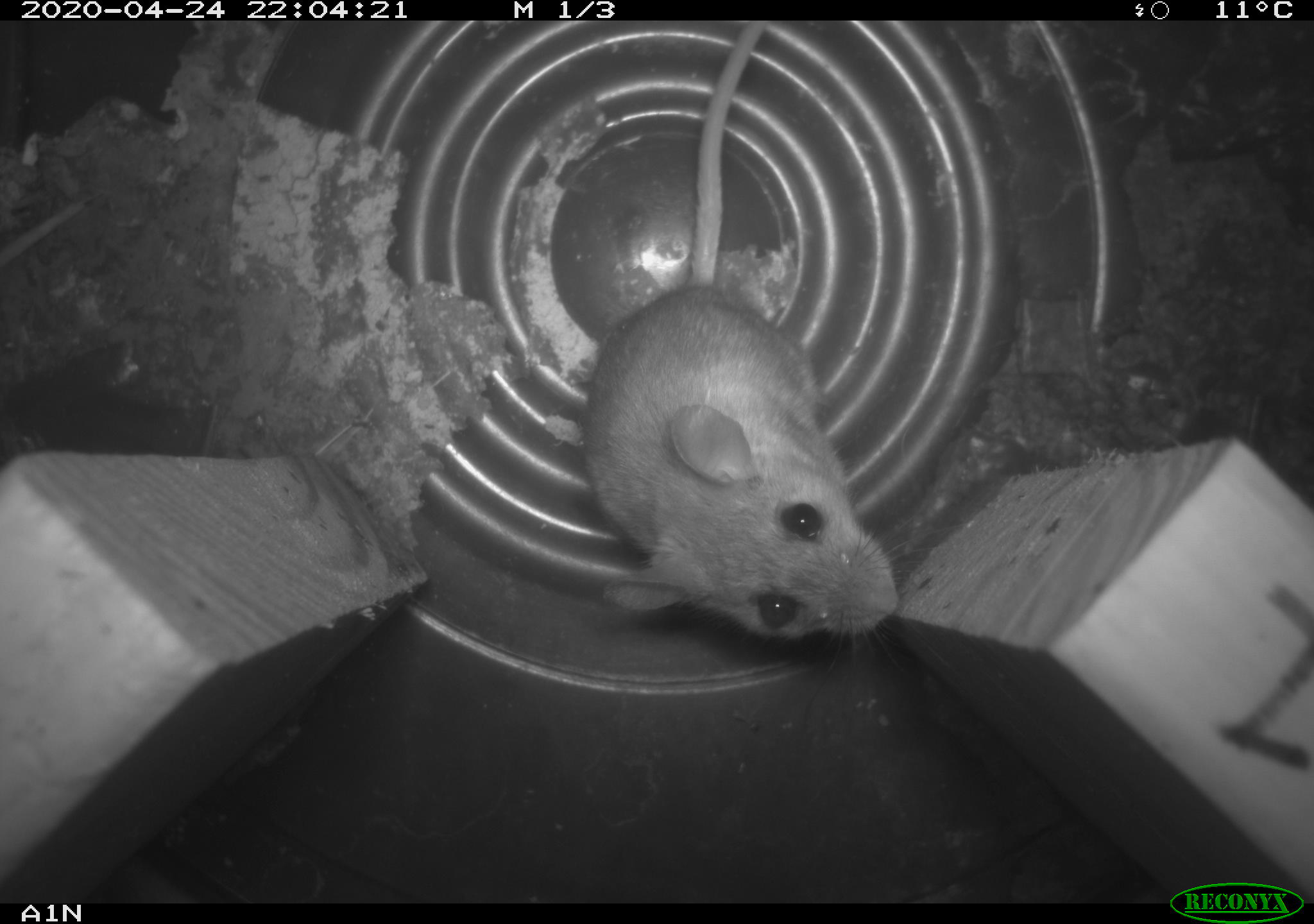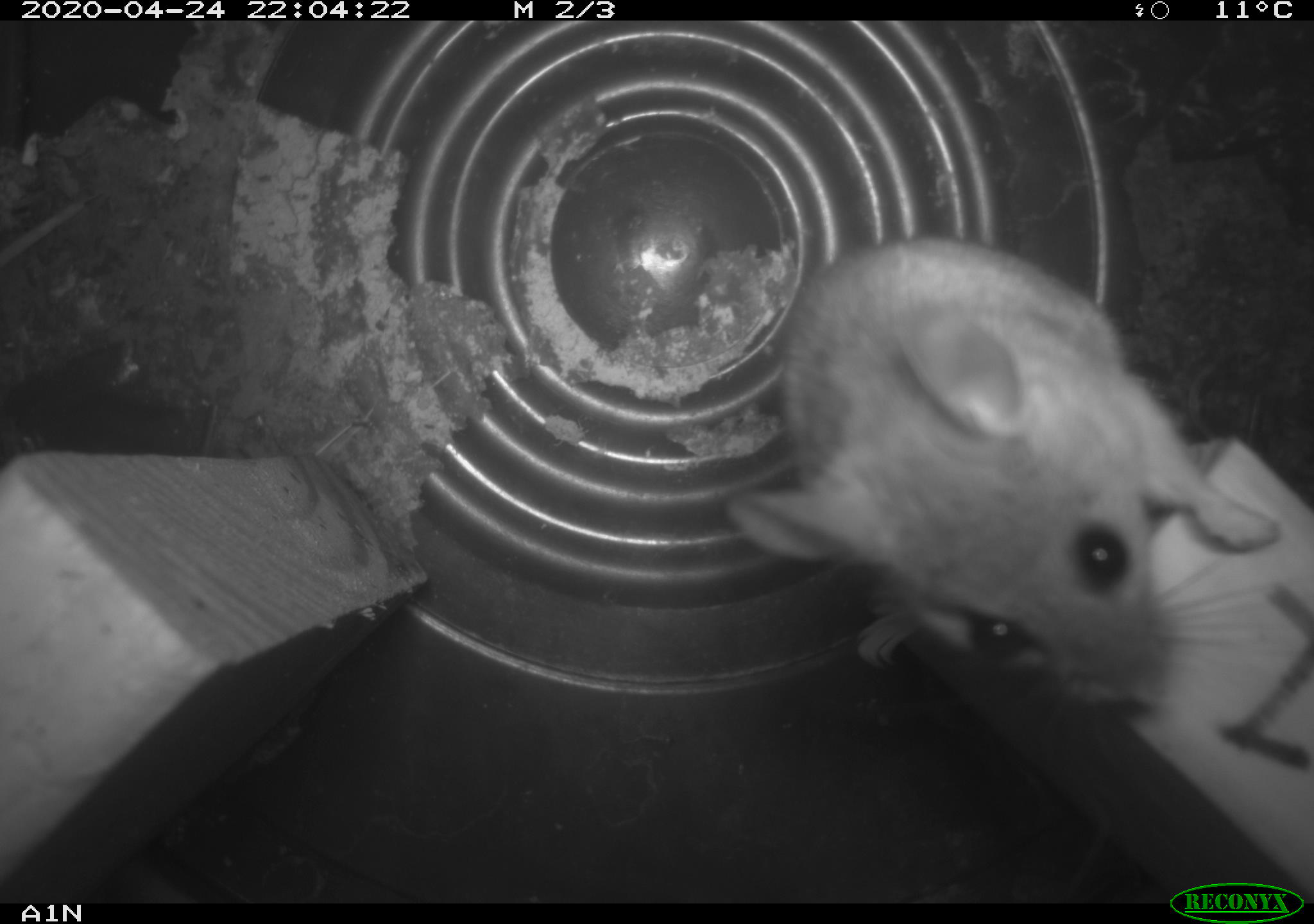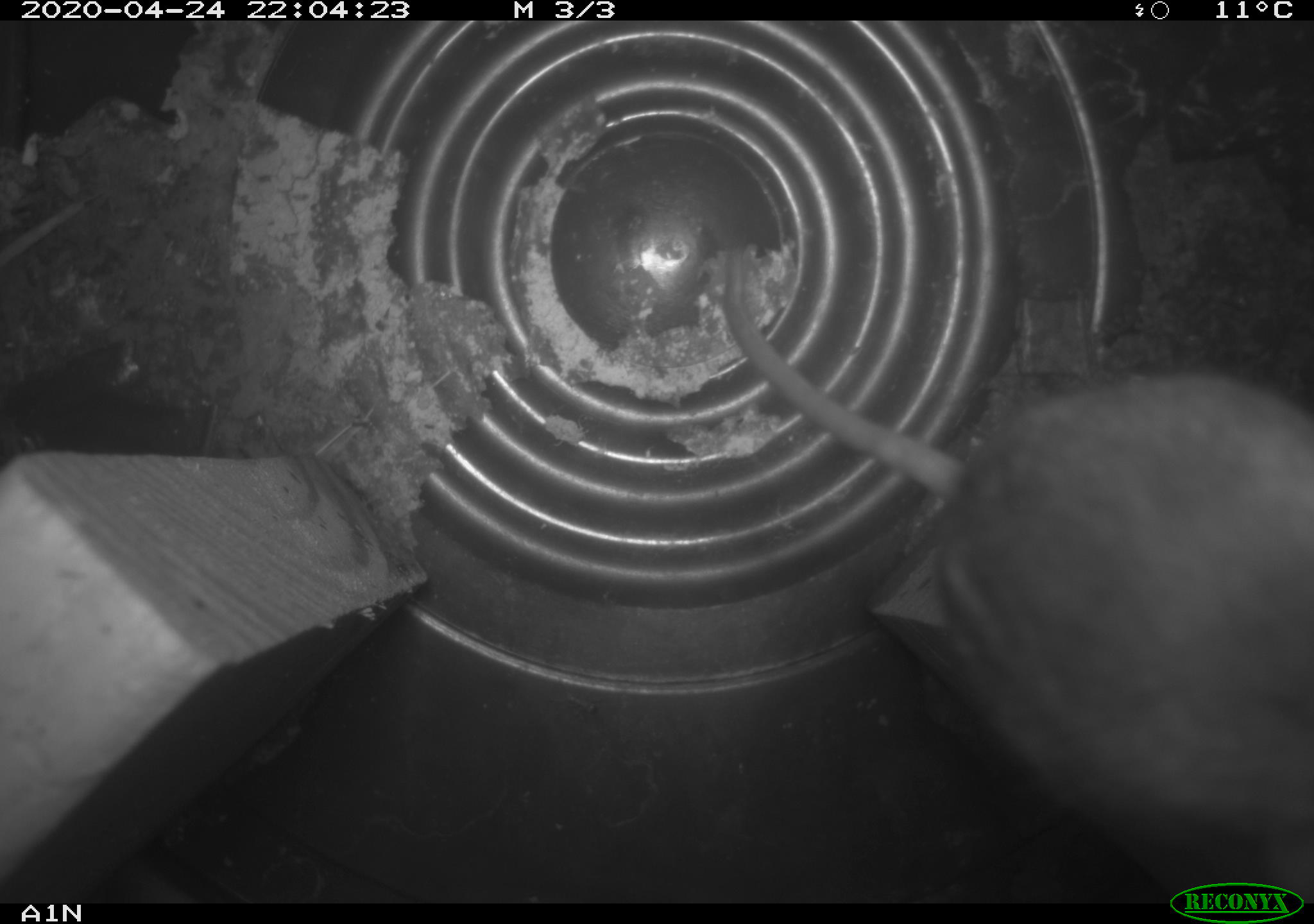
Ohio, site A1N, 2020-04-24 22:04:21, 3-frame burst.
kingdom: Animalia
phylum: Chordata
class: Mammalia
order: Rodentia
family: Cricetidae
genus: Peromyscus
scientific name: Peromyscus leucopus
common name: white-footed mouse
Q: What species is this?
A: White-footed mouse (Peromyscus leucopus).